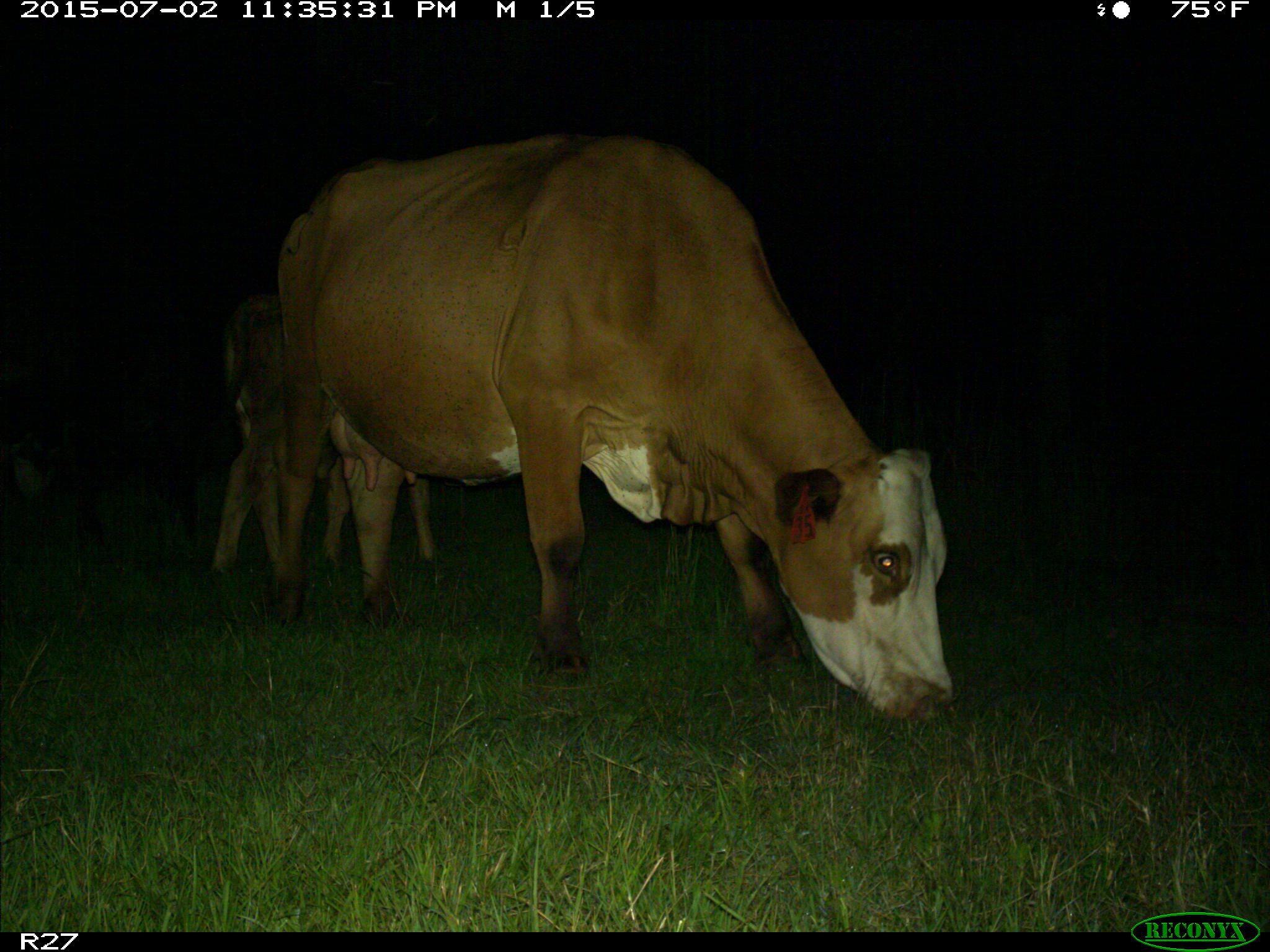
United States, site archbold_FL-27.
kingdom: Animalia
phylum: Chordata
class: Mammalia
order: Artiodactyla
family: Bovidae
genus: Bos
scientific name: Bos taurus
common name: domestic cow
Bos taurus (domestic cow).